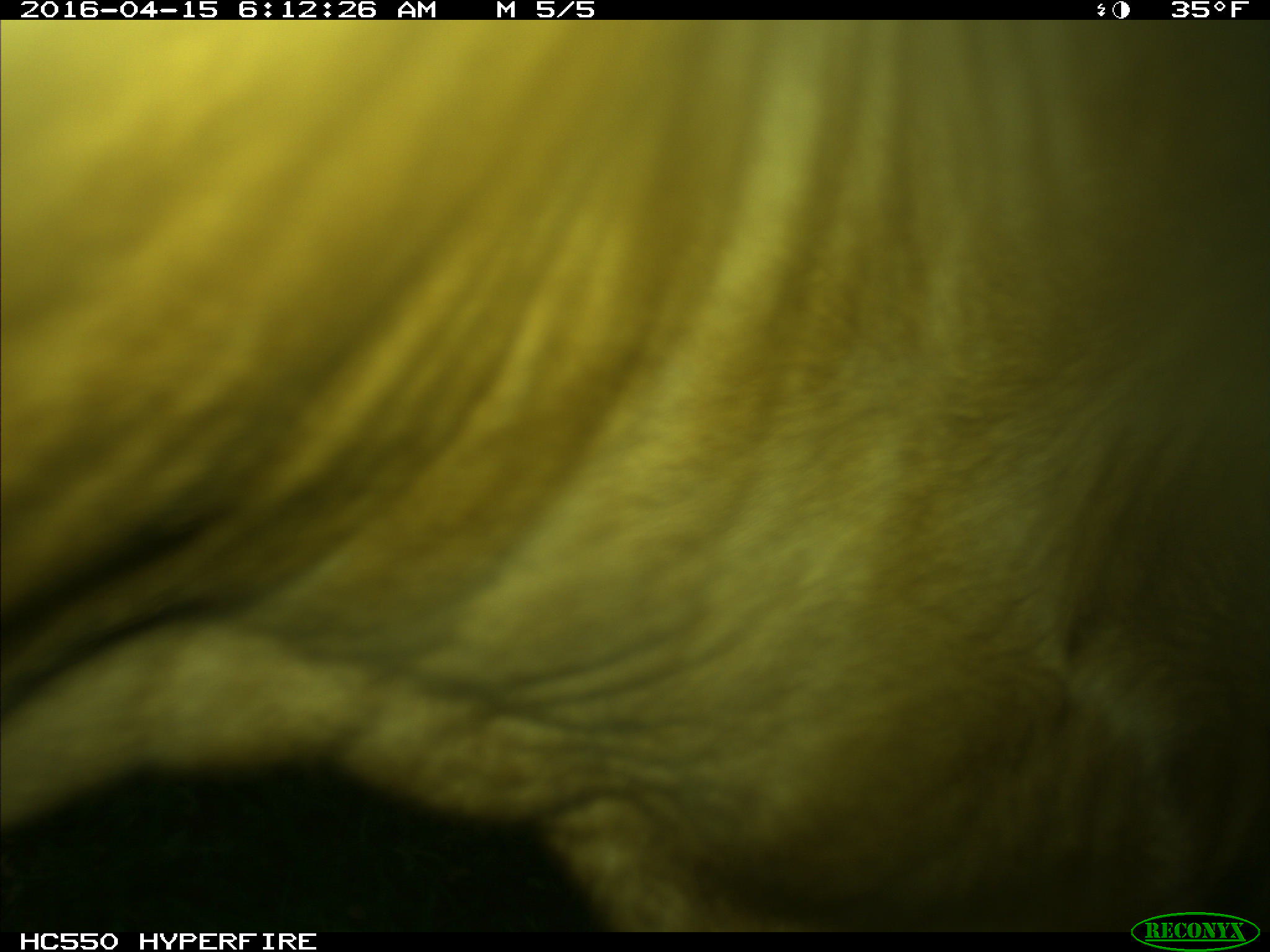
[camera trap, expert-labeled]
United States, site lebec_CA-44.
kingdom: Animalia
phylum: Chordata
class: Mammalia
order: Artiodactyla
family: Bovidae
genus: Bos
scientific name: Bos taurus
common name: domestic cow